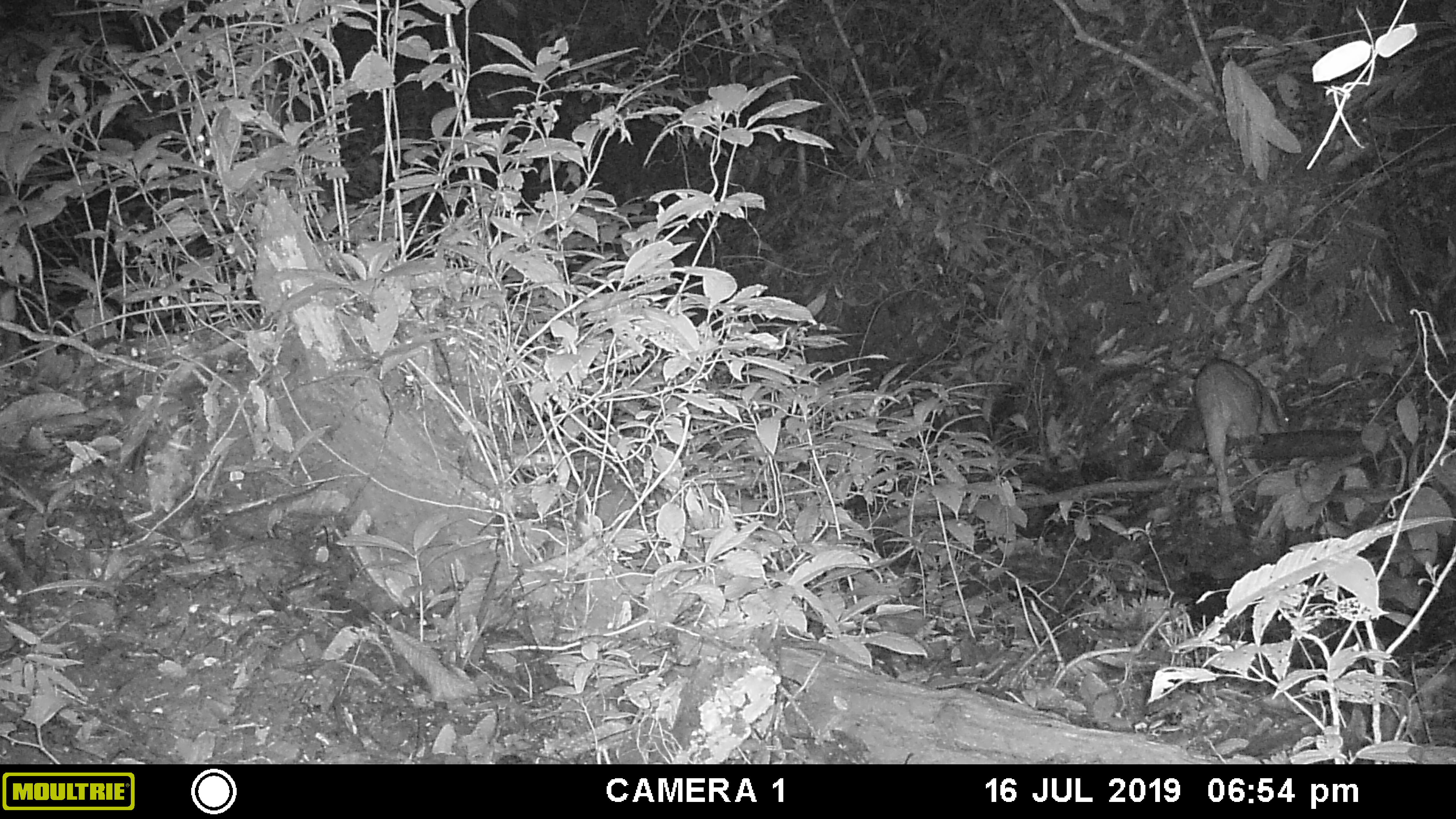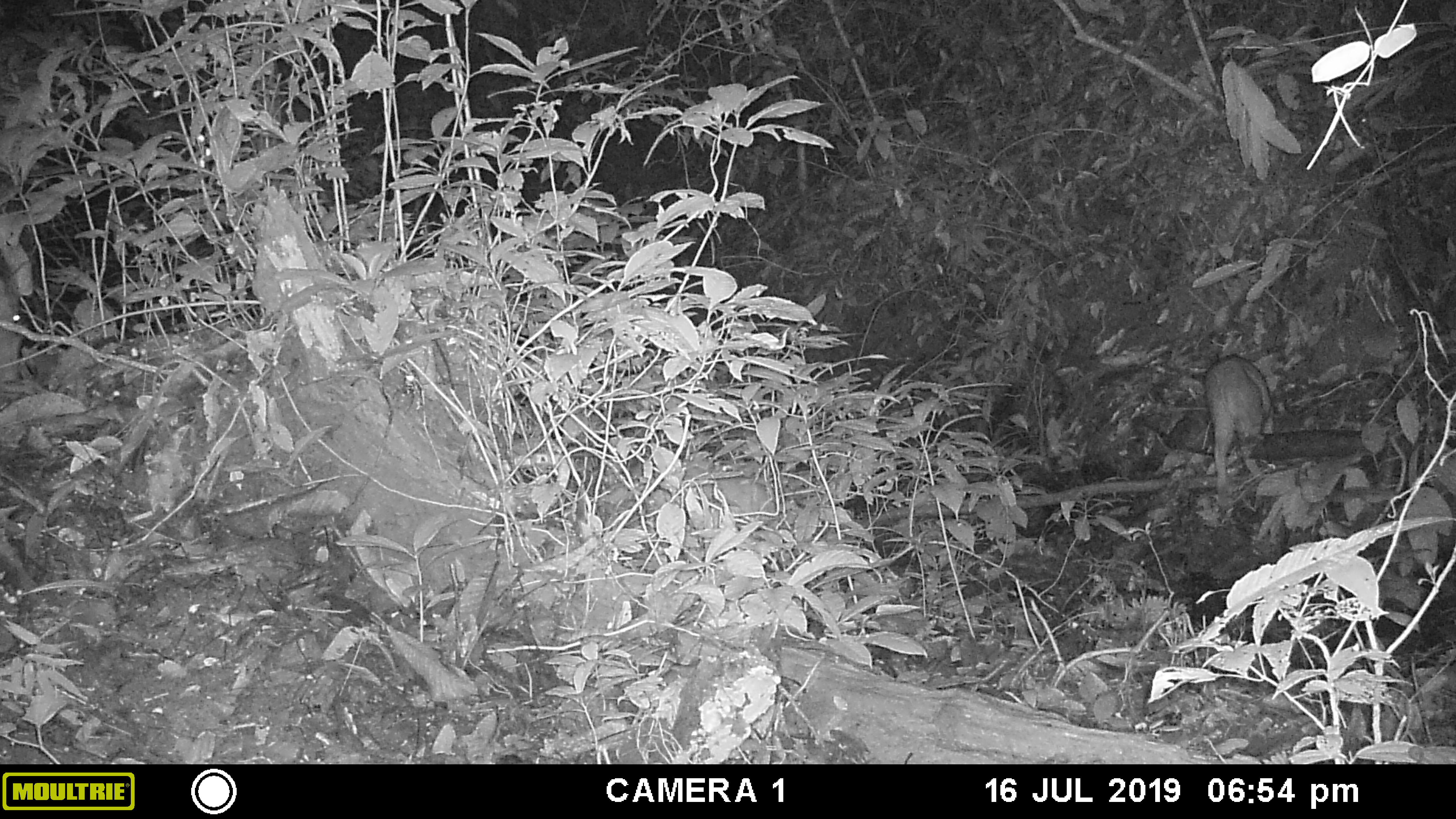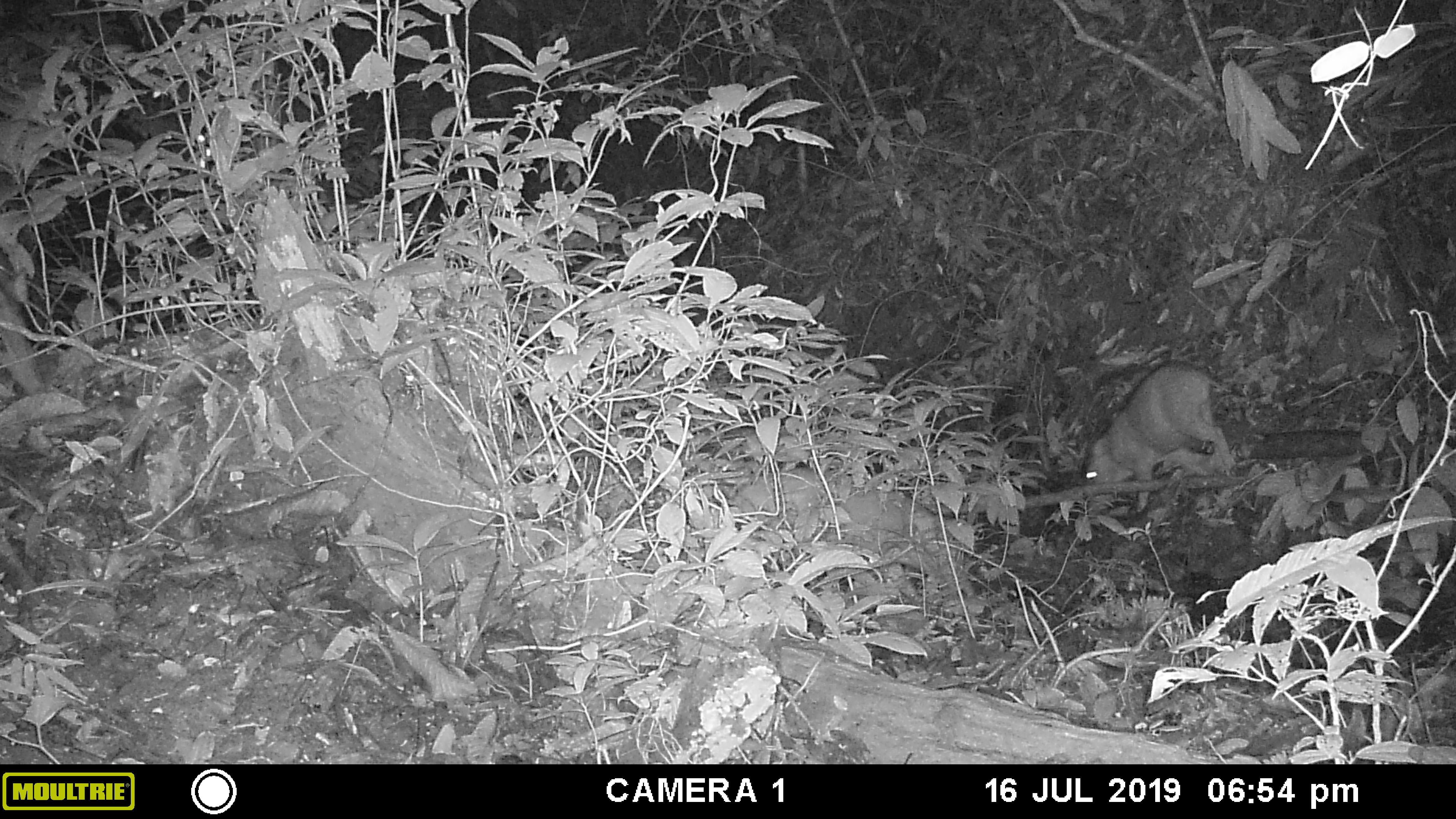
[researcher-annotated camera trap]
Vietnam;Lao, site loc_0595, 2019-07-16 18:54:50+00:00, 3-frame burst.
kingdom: Animalia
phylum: Chordata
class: Mammalia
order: Artiodactyla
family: Suidae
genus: Sus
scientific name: Sus scrofa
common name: eurasian wild pig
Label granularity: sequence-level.